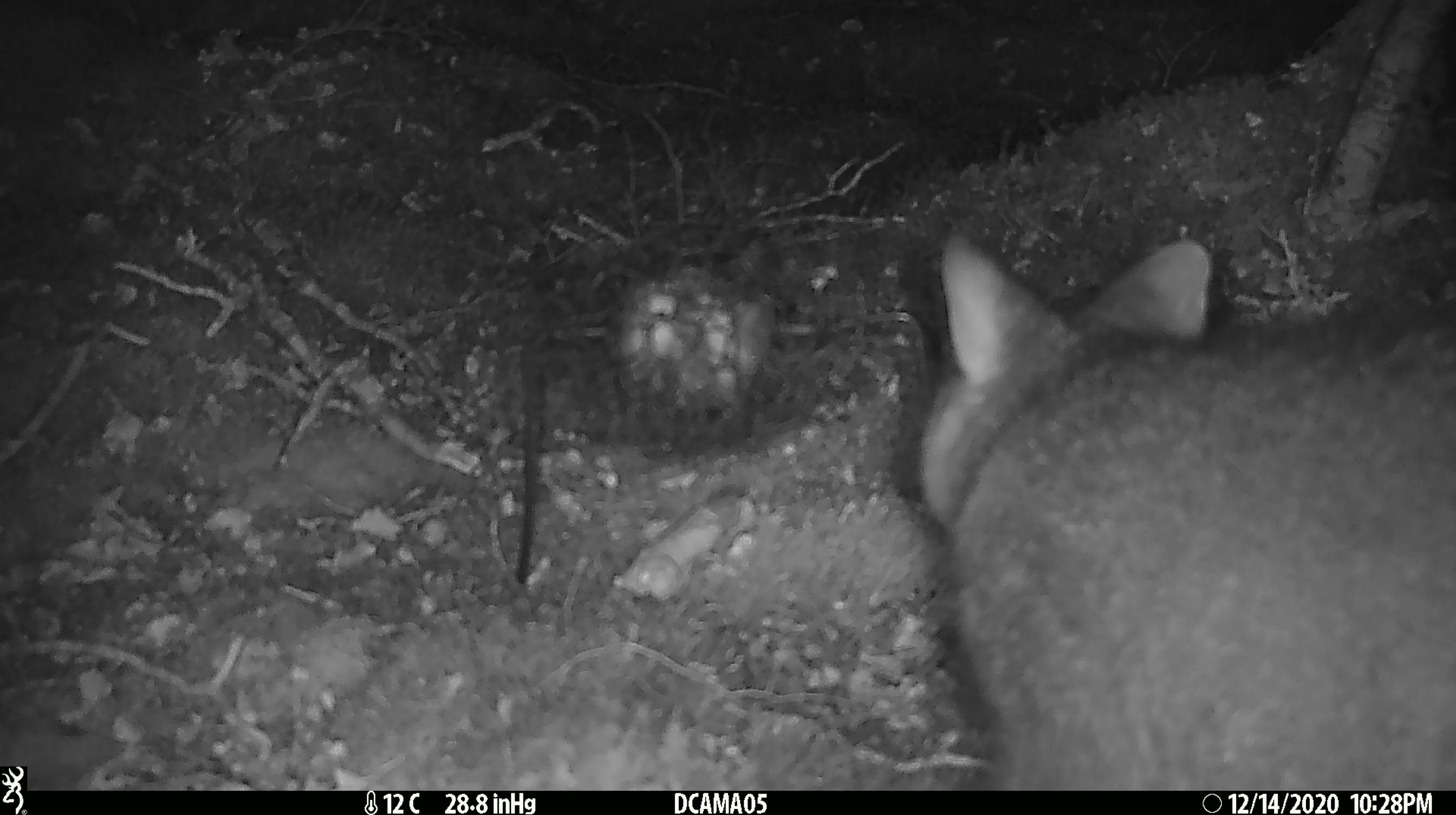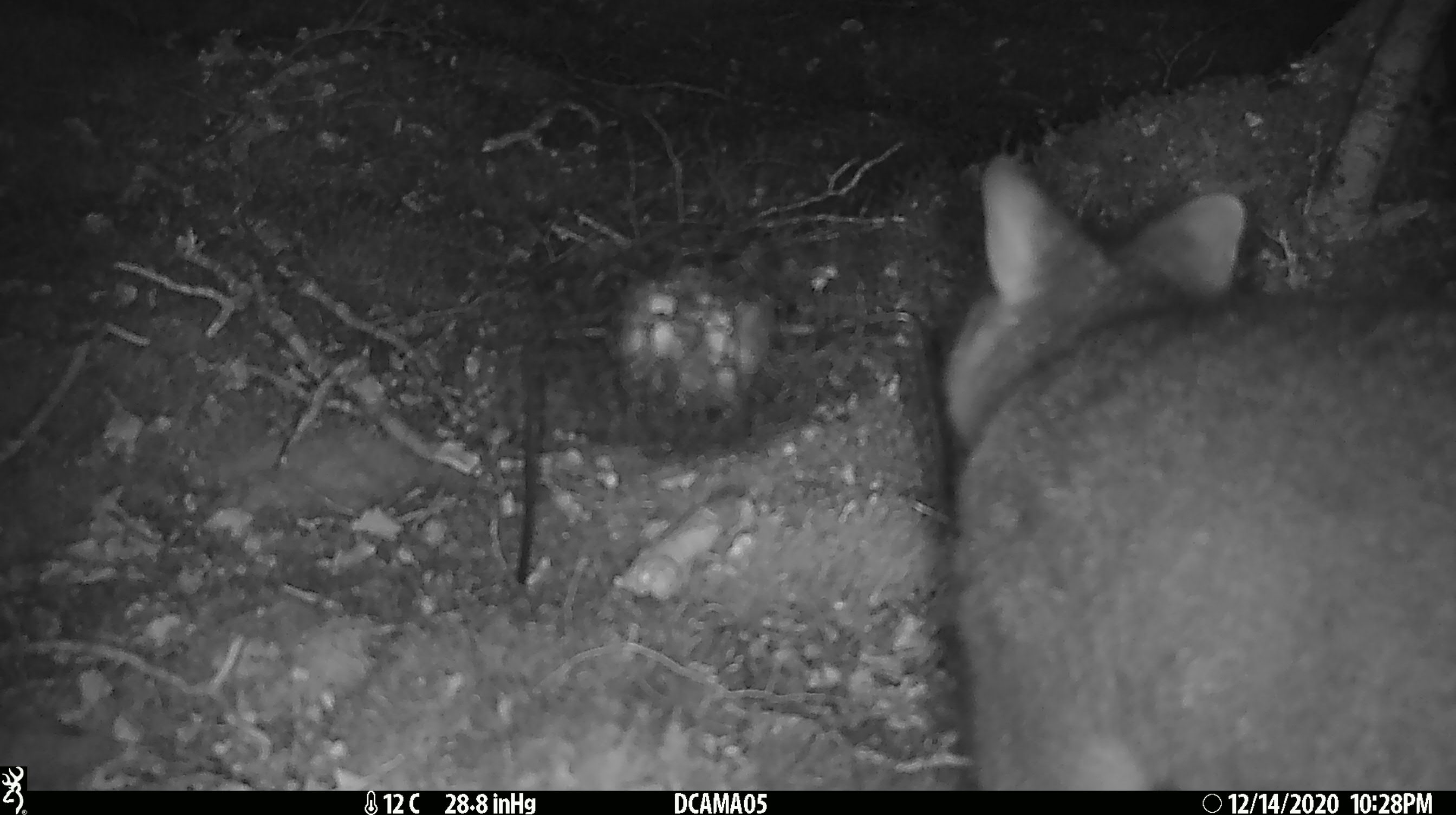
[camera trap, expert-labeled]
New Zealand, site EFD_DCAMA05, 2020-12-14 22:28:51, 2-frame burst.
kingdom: Animalia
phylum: Chordata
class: Mammalia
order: Diprotodontia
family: Phalangeridae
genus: Trichosurus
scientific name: Trichosurus vulpecula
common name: common brushtail possum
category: possum